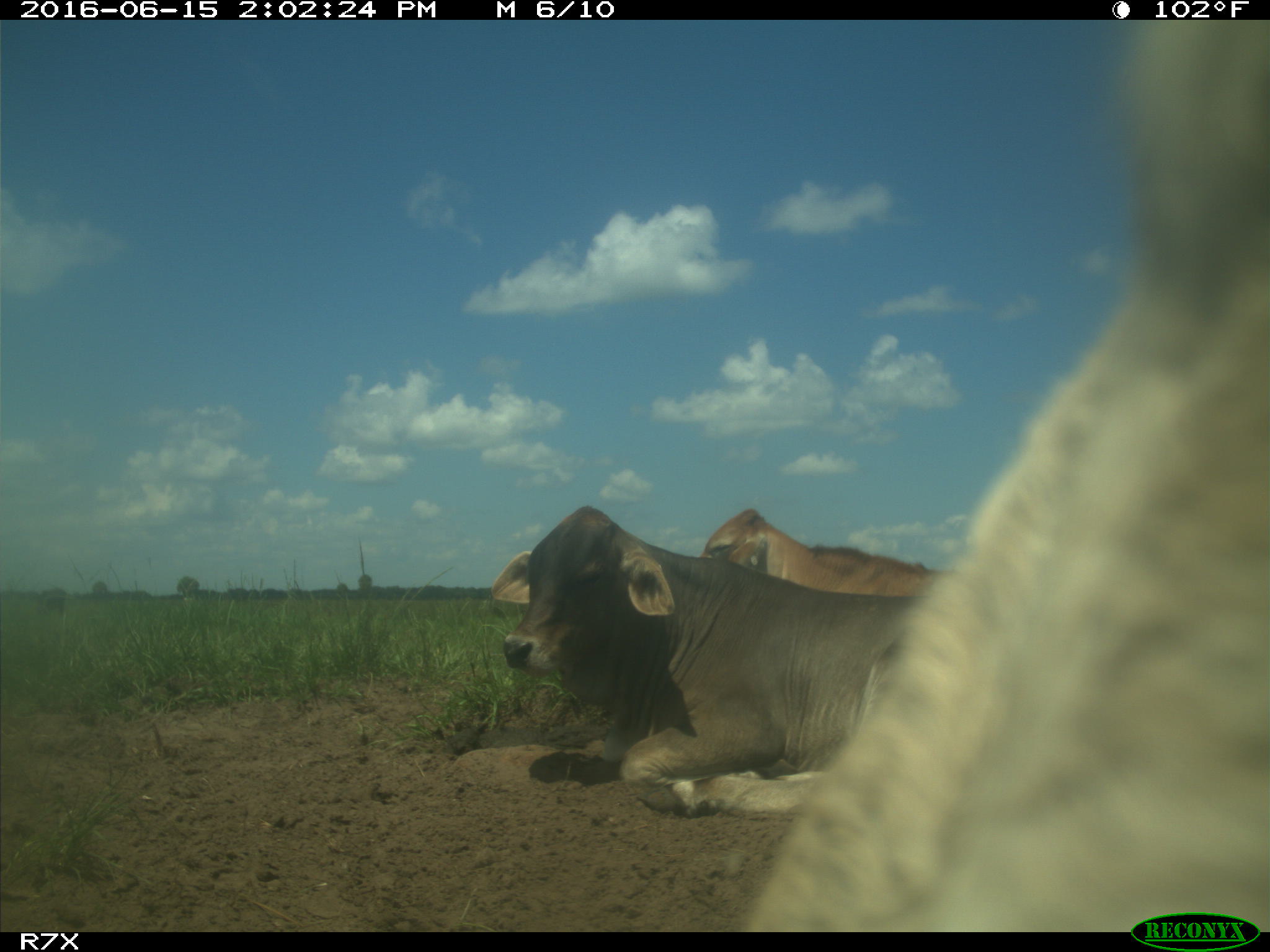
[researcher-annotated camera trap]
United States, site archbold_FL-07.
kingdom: Animalia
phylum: Chordata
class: Mammalia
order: Artiodactyla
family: Bovidae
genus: Bos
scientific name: Bos taurus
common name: domestic cow